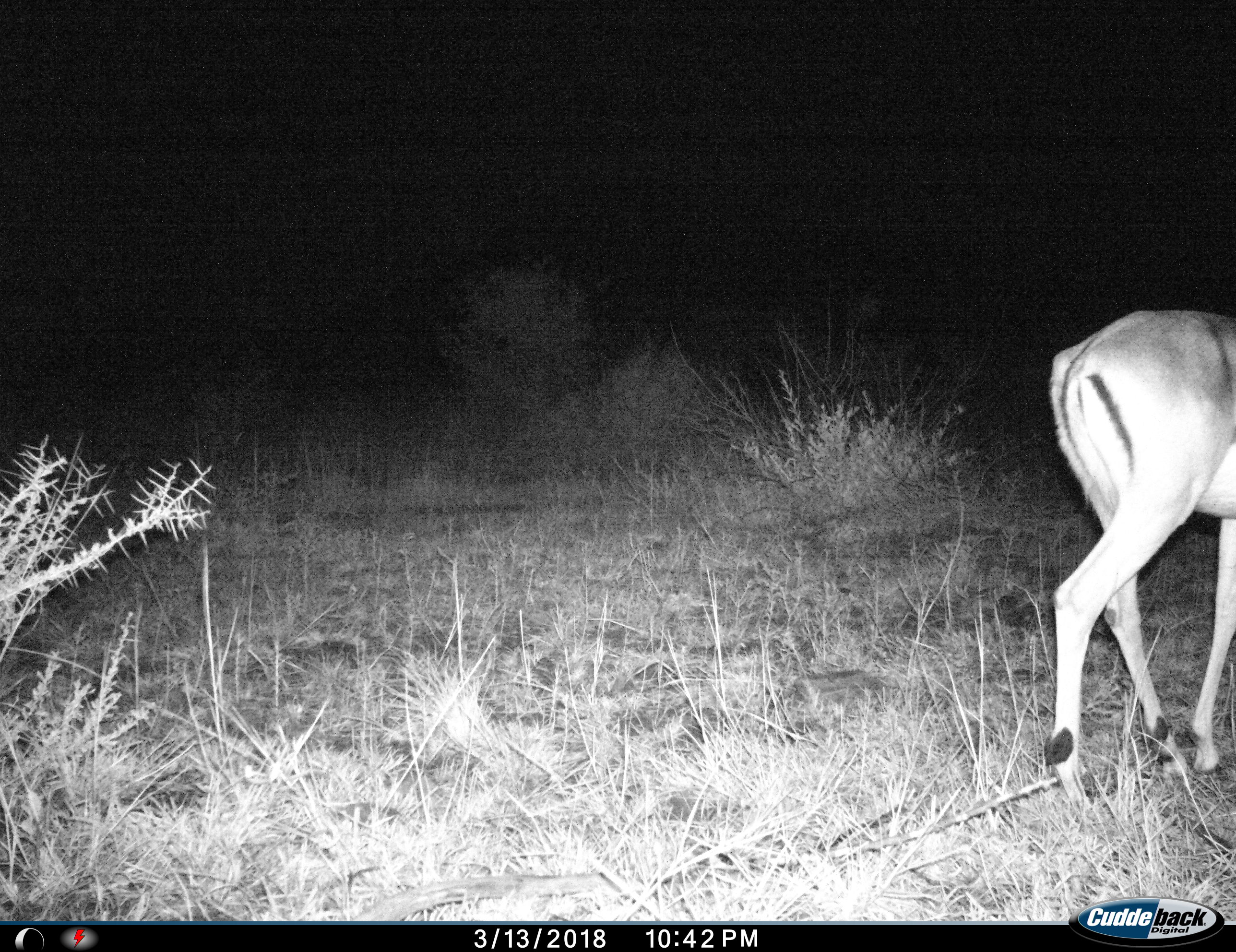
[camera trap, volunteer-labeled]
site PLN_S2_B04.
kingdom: Animalia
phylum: Chordata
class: Mammalia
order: Artiodactyla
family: Bovidae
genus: Aepyceros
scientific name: Aepyceros melampus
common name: impala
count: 1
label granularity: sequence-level